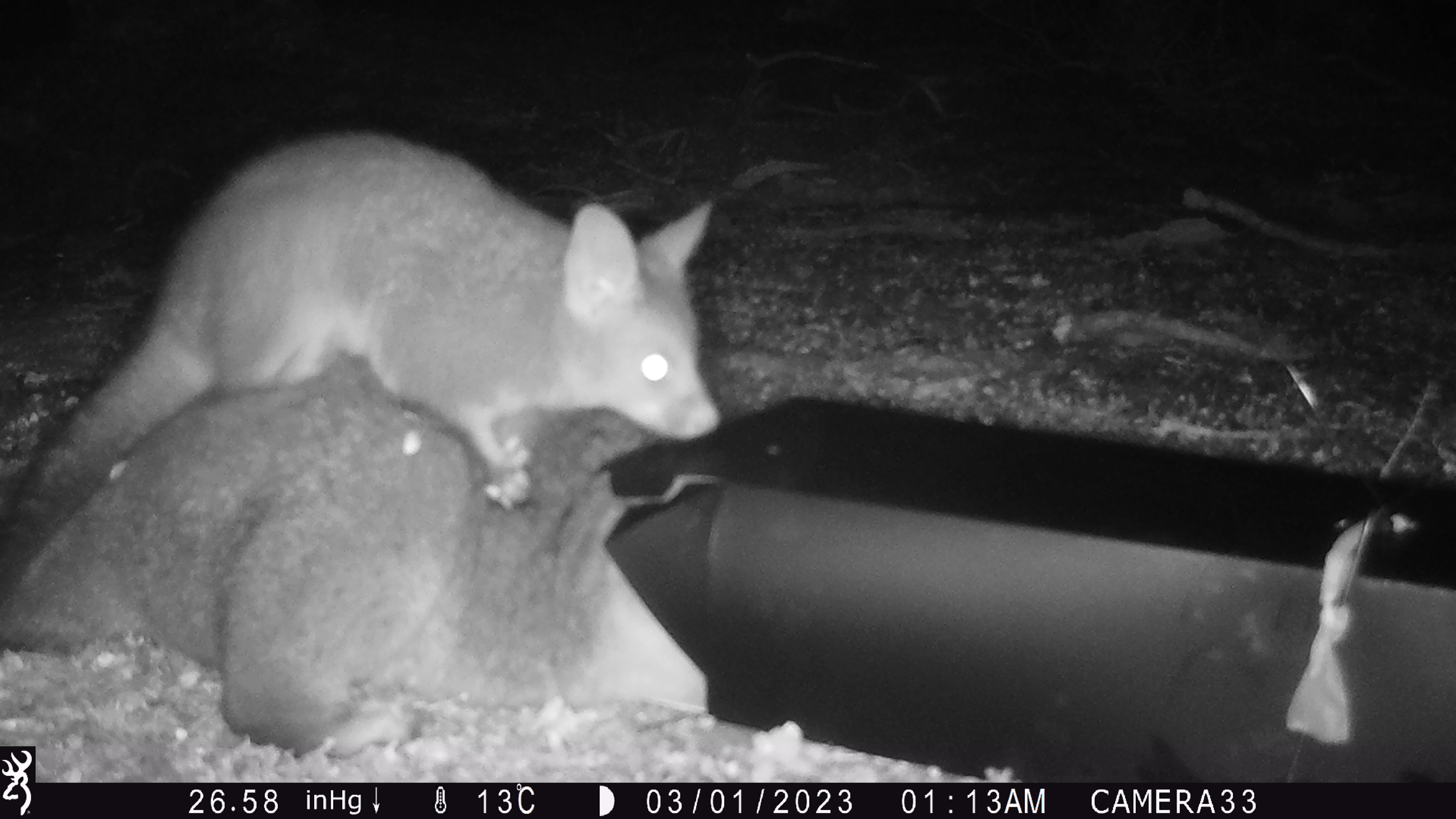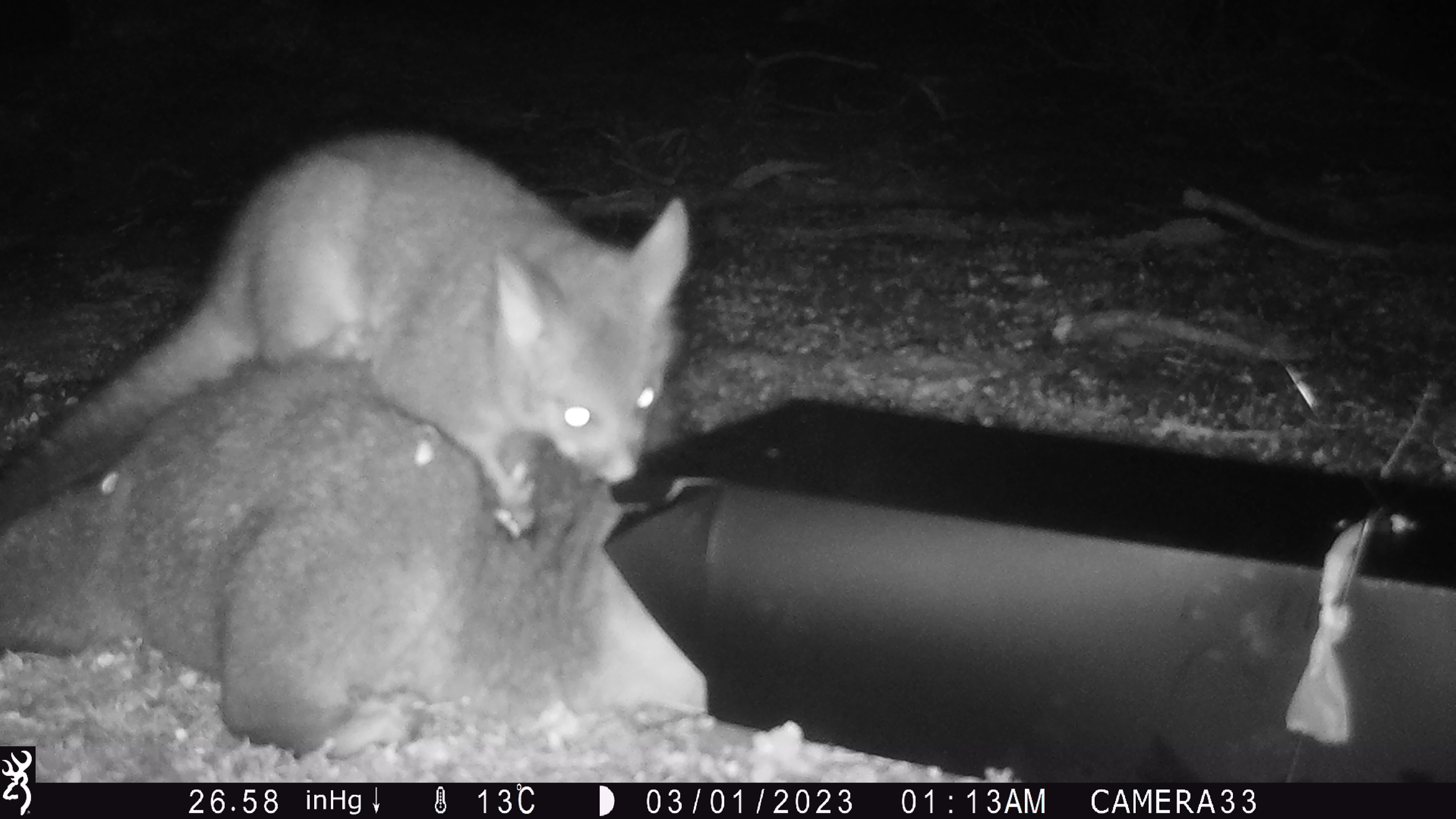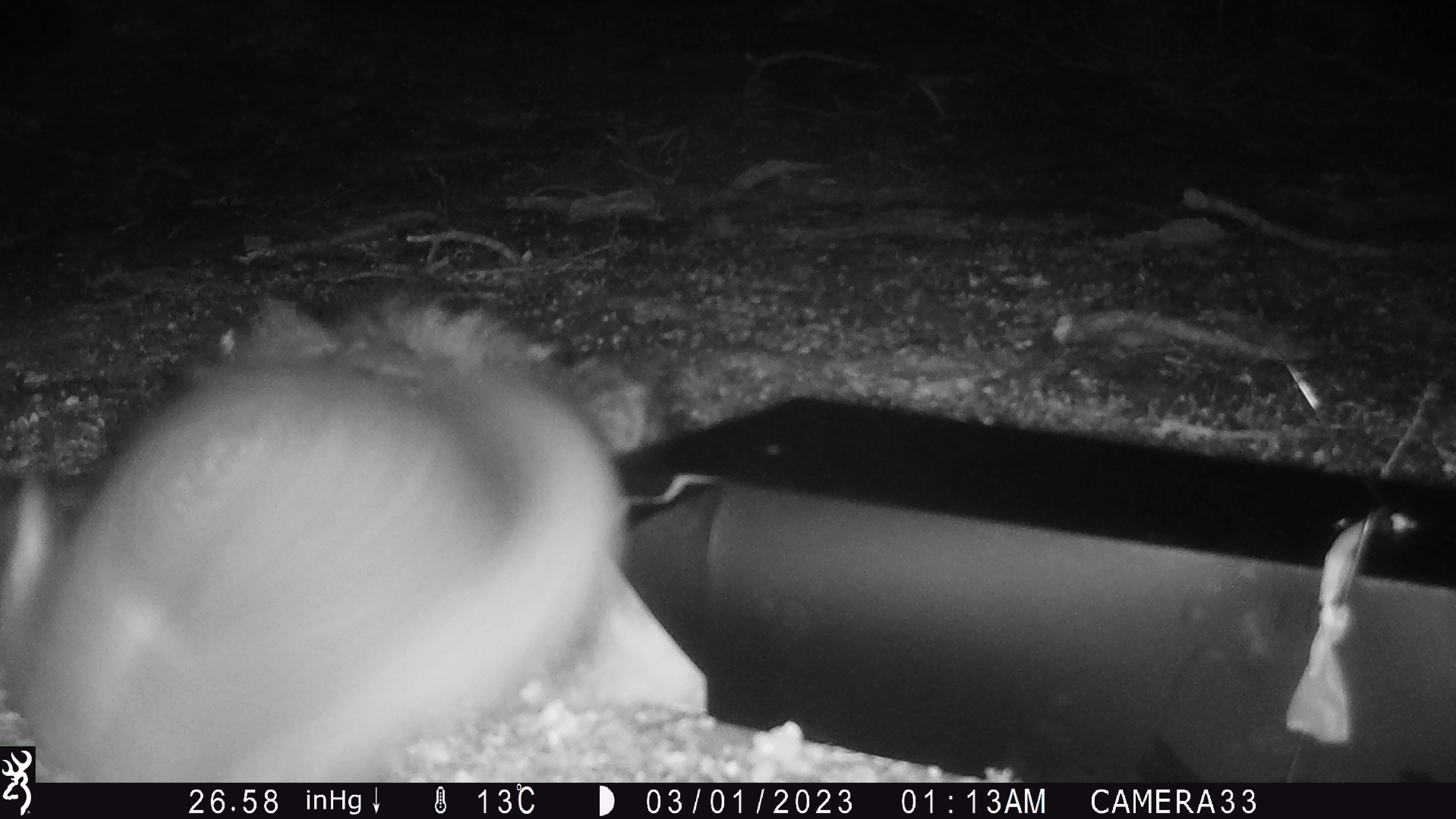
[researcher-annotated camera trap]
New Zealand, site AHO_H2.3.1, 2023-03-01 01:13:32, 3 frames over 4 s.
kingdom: Animalia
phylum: Chordata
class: Mammalia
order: Carnivora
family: Mustelidae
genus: Mustela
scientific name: Mustela erminea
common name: stoat